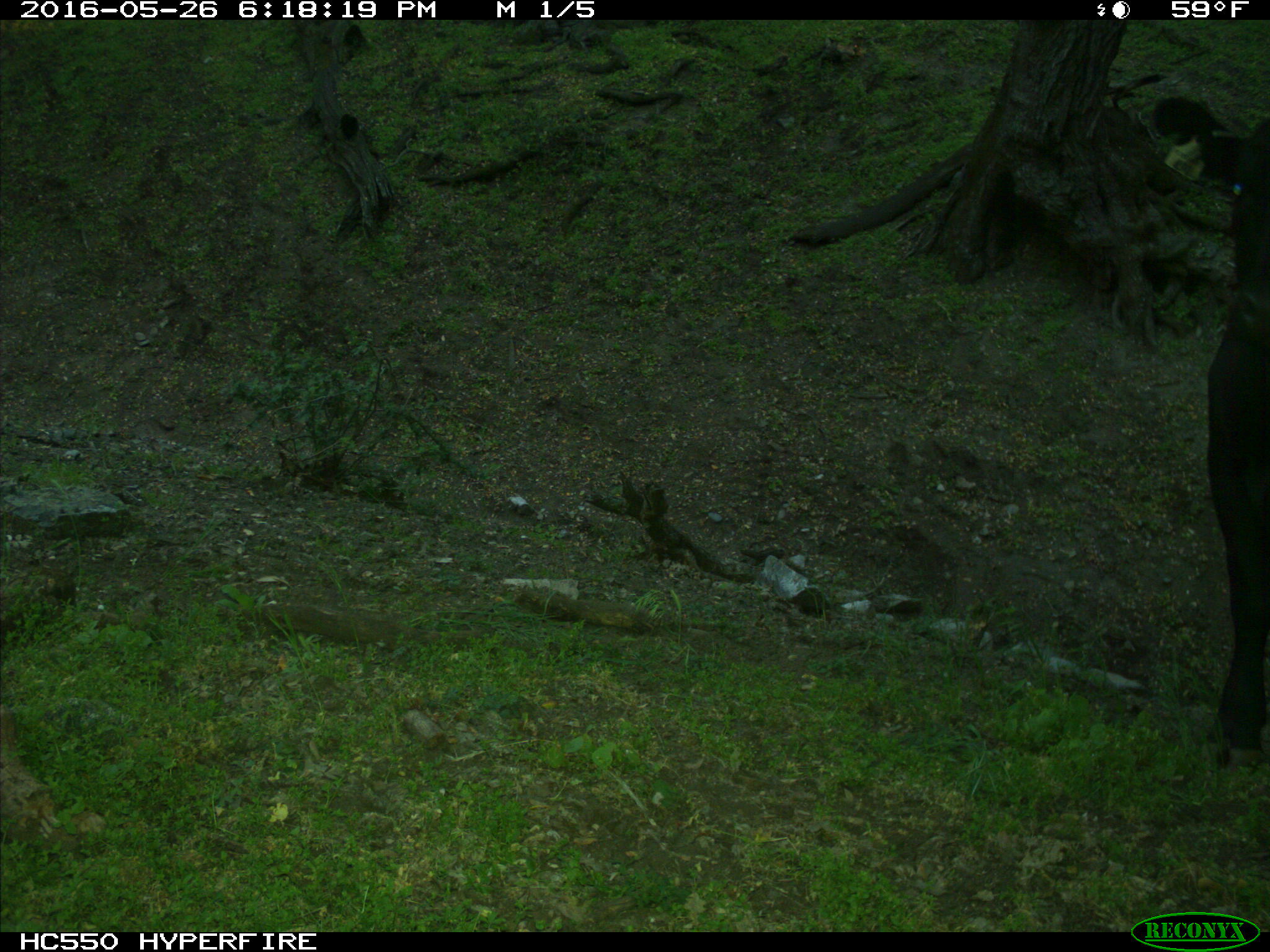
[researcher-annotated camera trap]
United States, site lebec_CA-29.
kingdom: Animalia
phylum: Chordata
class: Mammalia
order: Artiodactyla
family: Bovidae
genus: Bos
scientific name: Bos taurus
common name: domestic cow